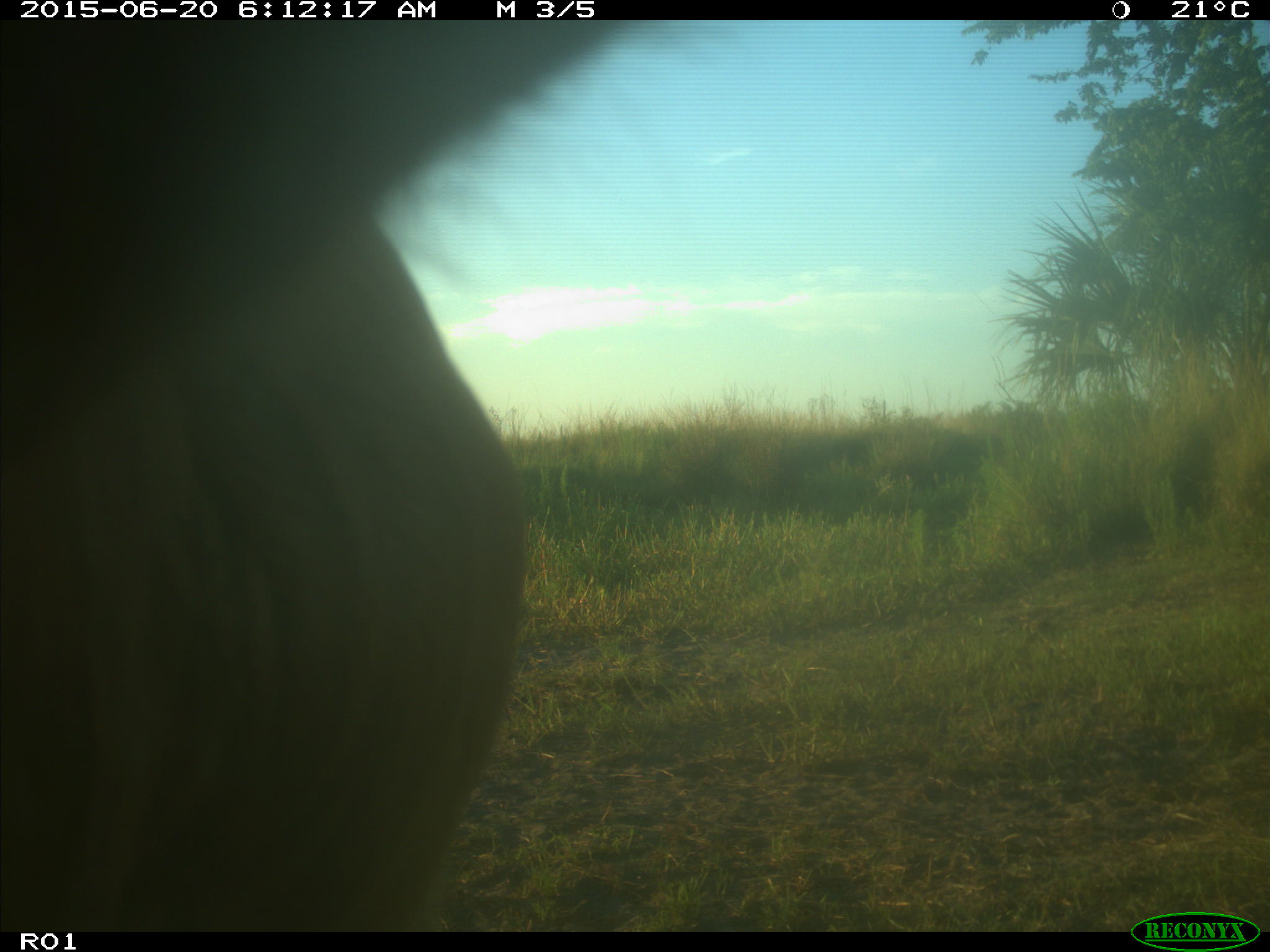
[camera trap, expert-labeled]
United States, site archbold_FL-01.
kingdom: Animalia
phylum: Chordata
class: Mammalia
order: Artiodactyla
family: Bovidae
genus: Bos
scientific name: Bos taurus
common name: domestic cow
Bos taurus (domestic cow).